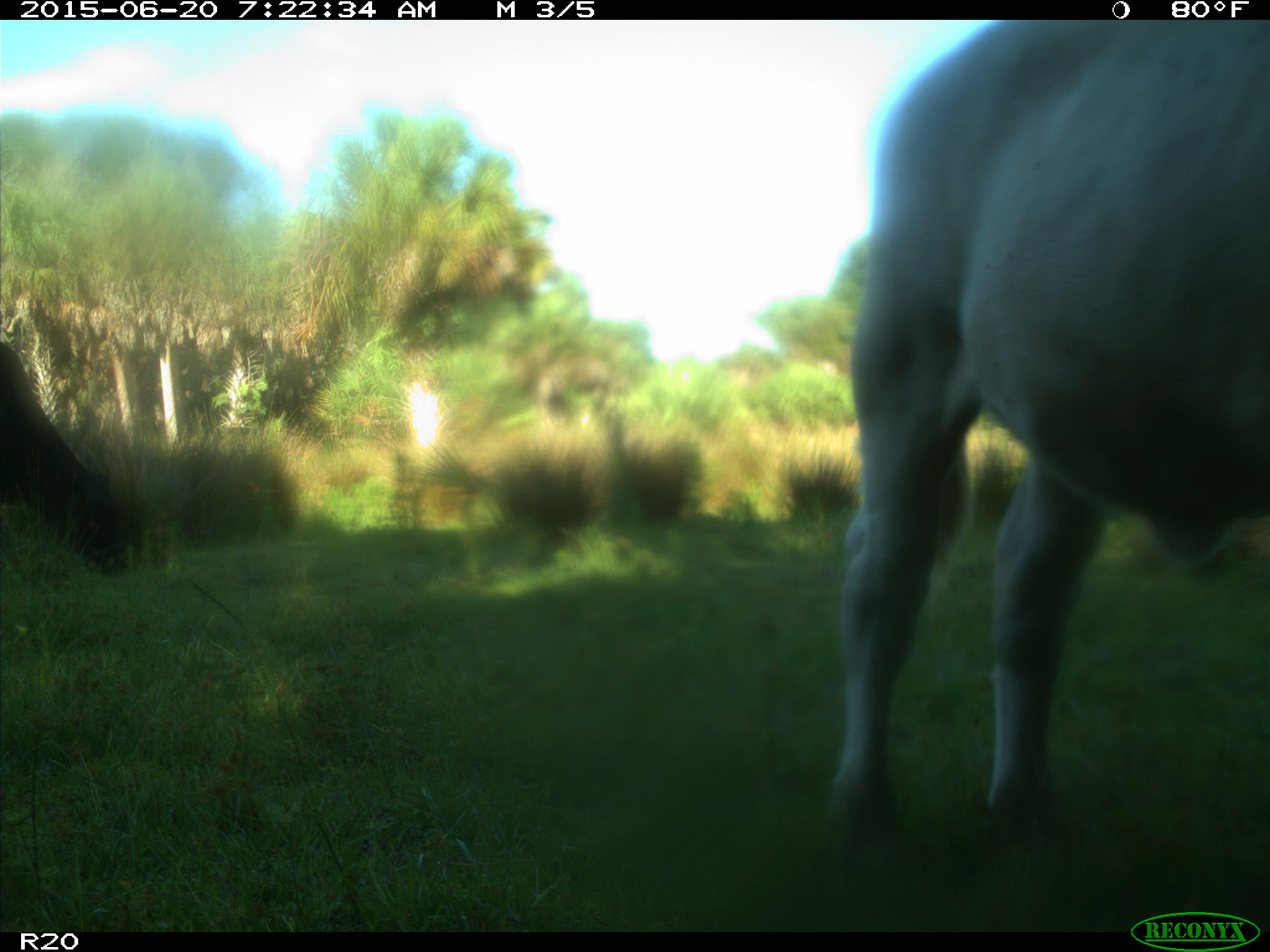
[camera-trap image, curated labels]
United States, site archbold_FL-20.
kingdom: Animalia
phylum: Chordata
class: Mammalia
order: Artiodactyla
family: Bovidae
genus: Bos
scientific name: Bos taurus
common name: domestic cow